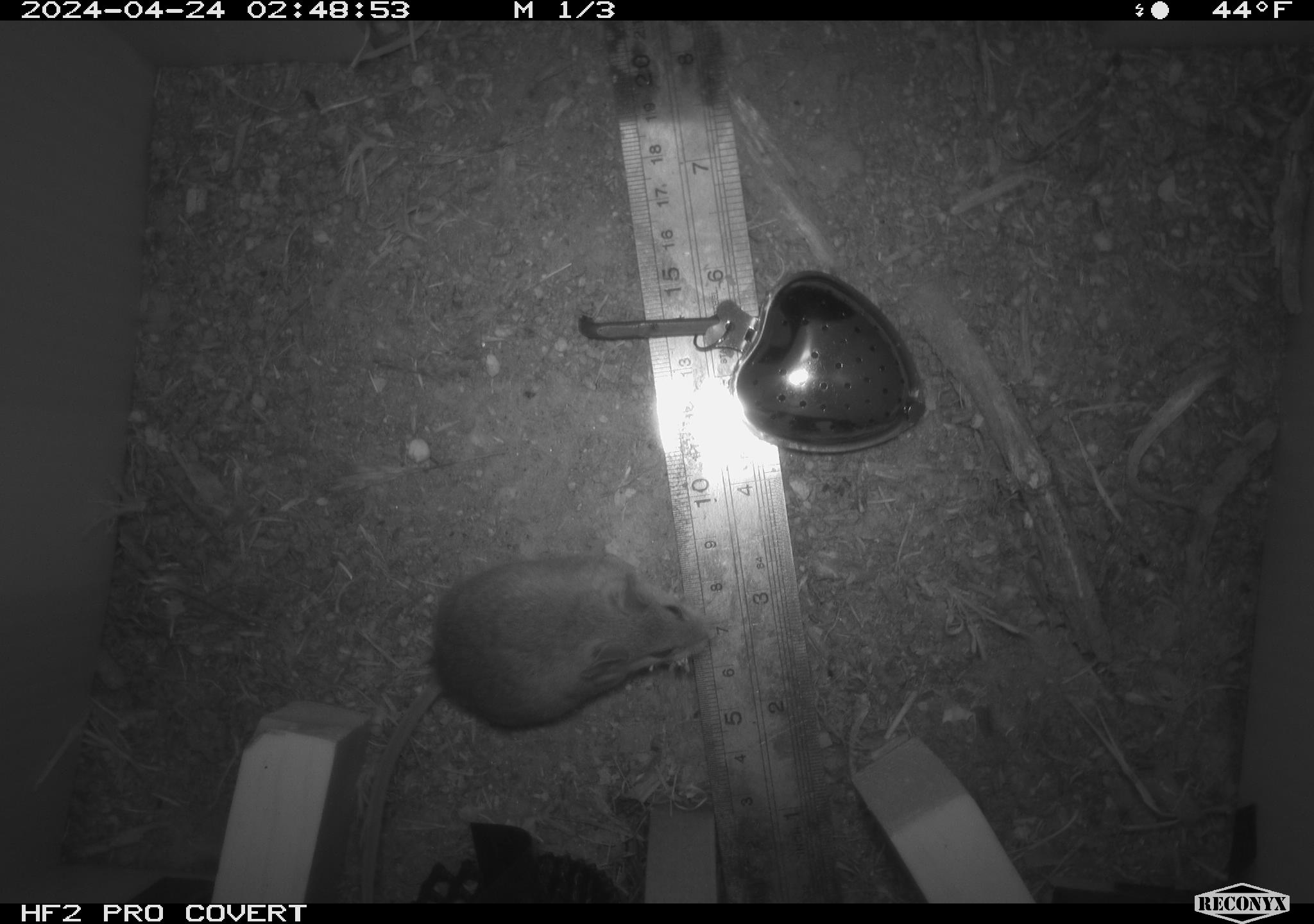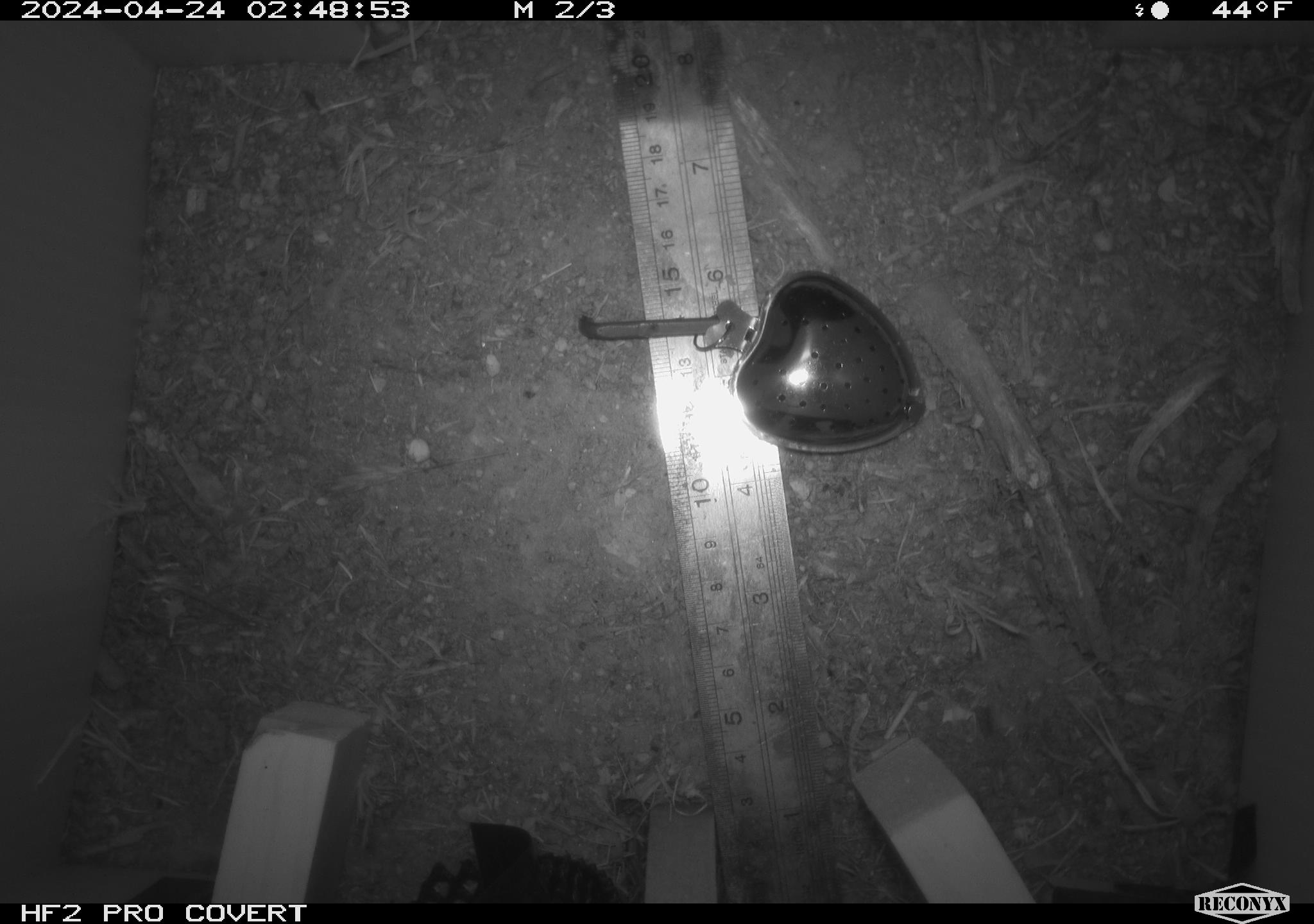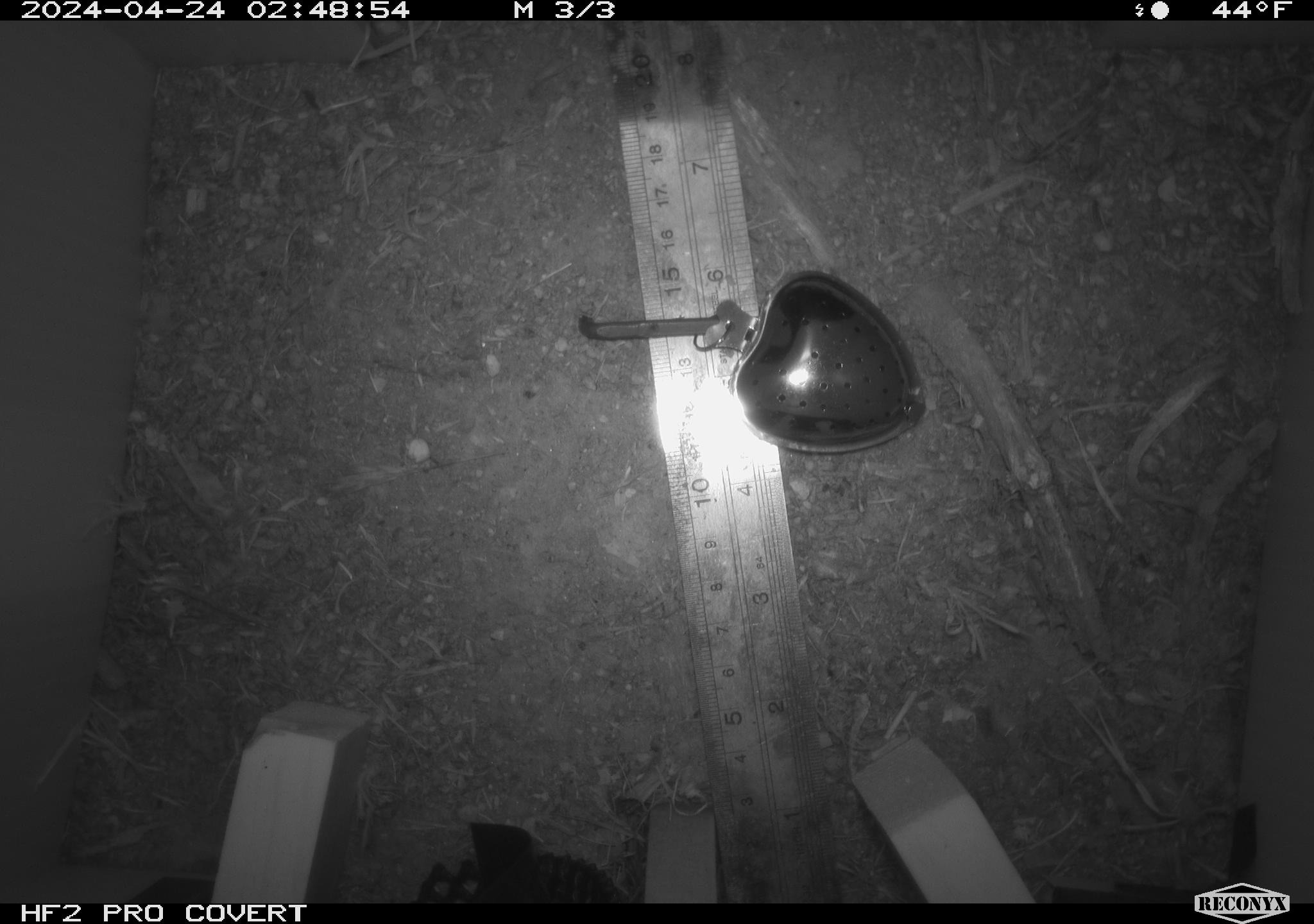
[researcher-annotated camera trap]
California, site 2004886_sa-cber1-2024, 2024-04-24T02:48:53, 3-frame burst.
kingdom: Animalia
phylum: Chordata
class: Mammalia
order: Rodentia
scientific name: Rodentia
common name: mouse species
Mouse species (Rodentia).